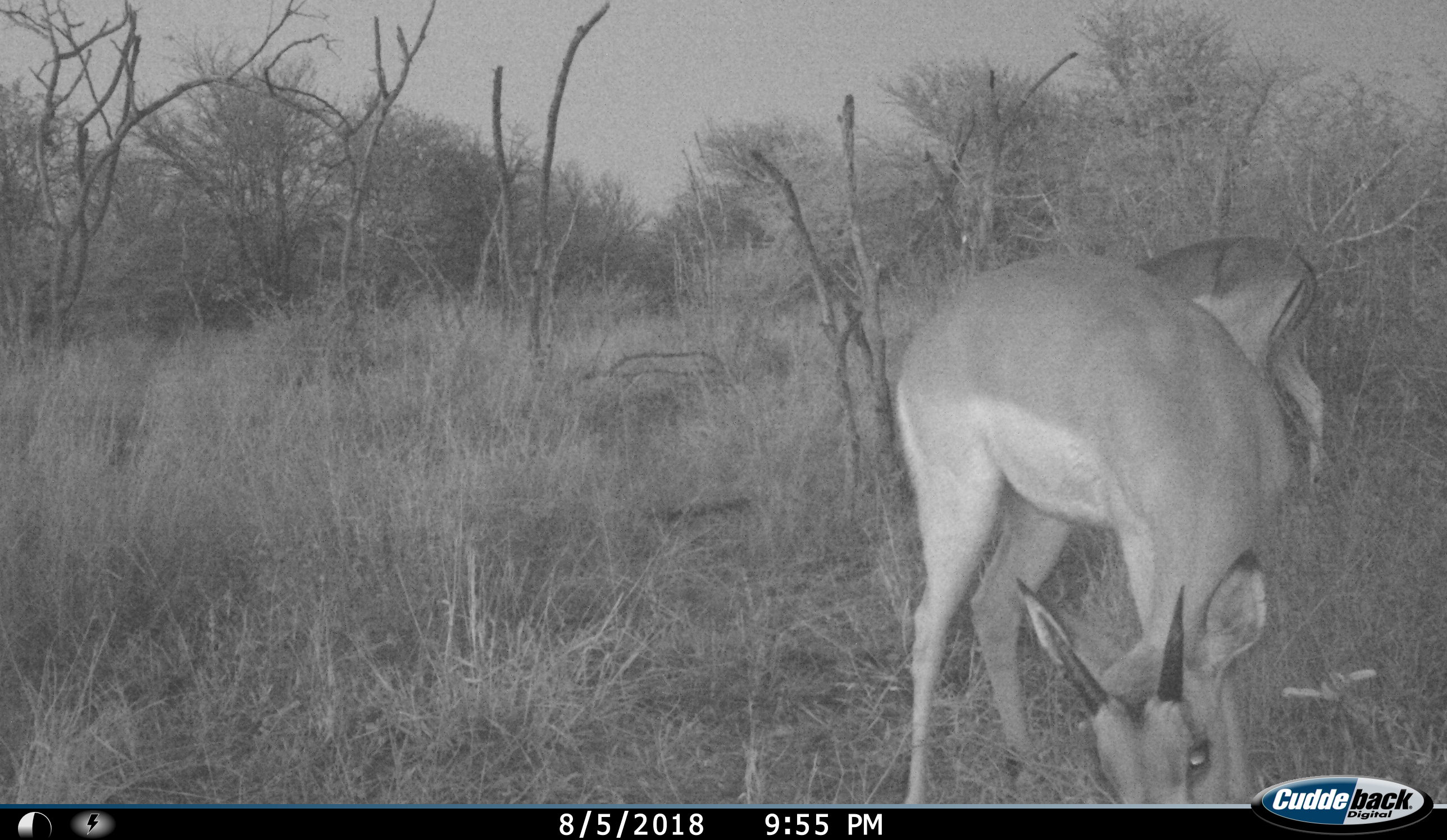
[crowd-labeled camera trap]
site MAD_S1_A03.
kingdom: Animalia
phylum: Chordata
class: Mammalia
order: Artiodactyla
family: Bovidae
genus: Aepyceros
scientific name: Aepyceros melampus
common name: impala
Impala (Aepyceros melampus), count 2. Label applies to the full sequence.